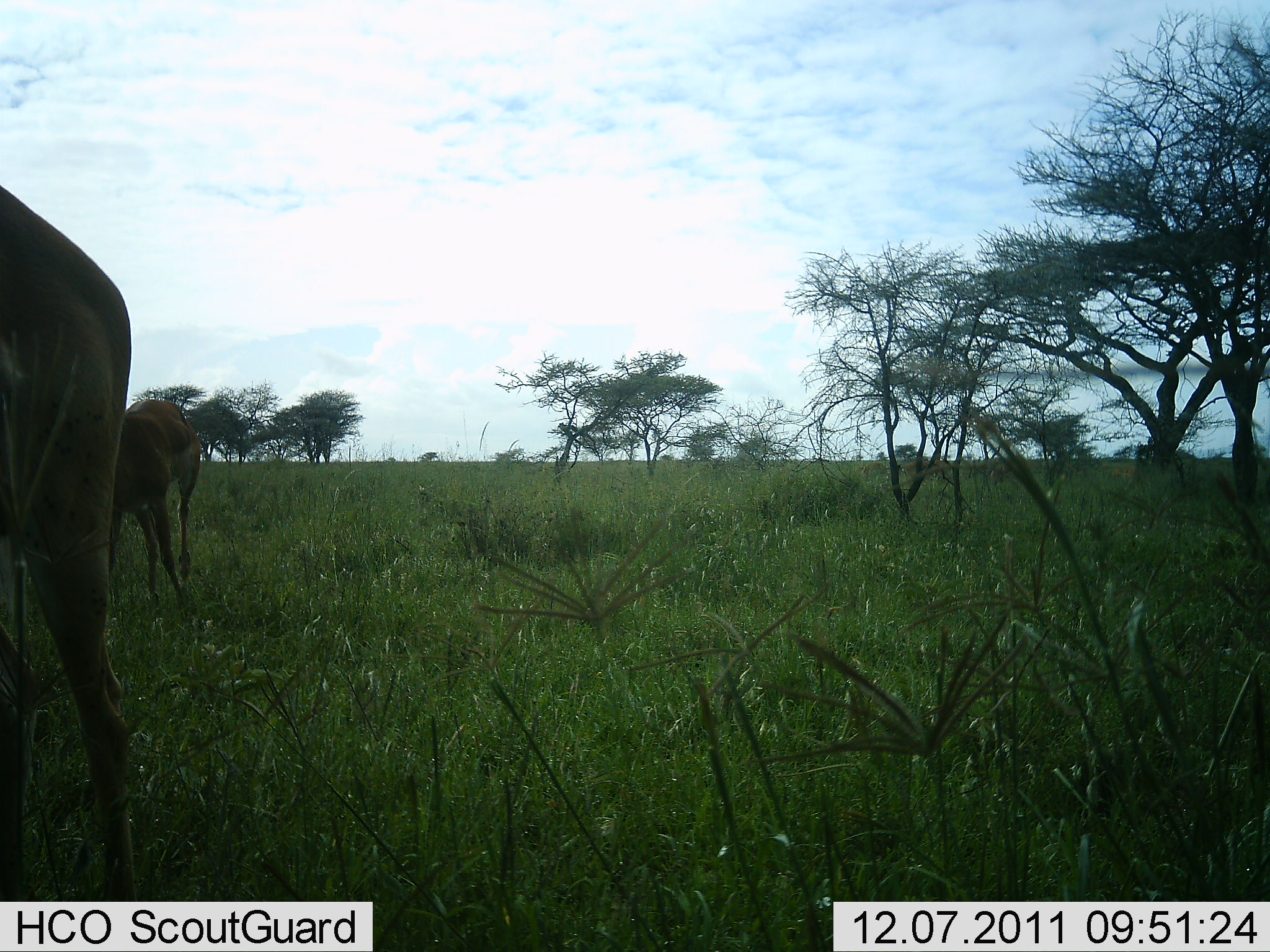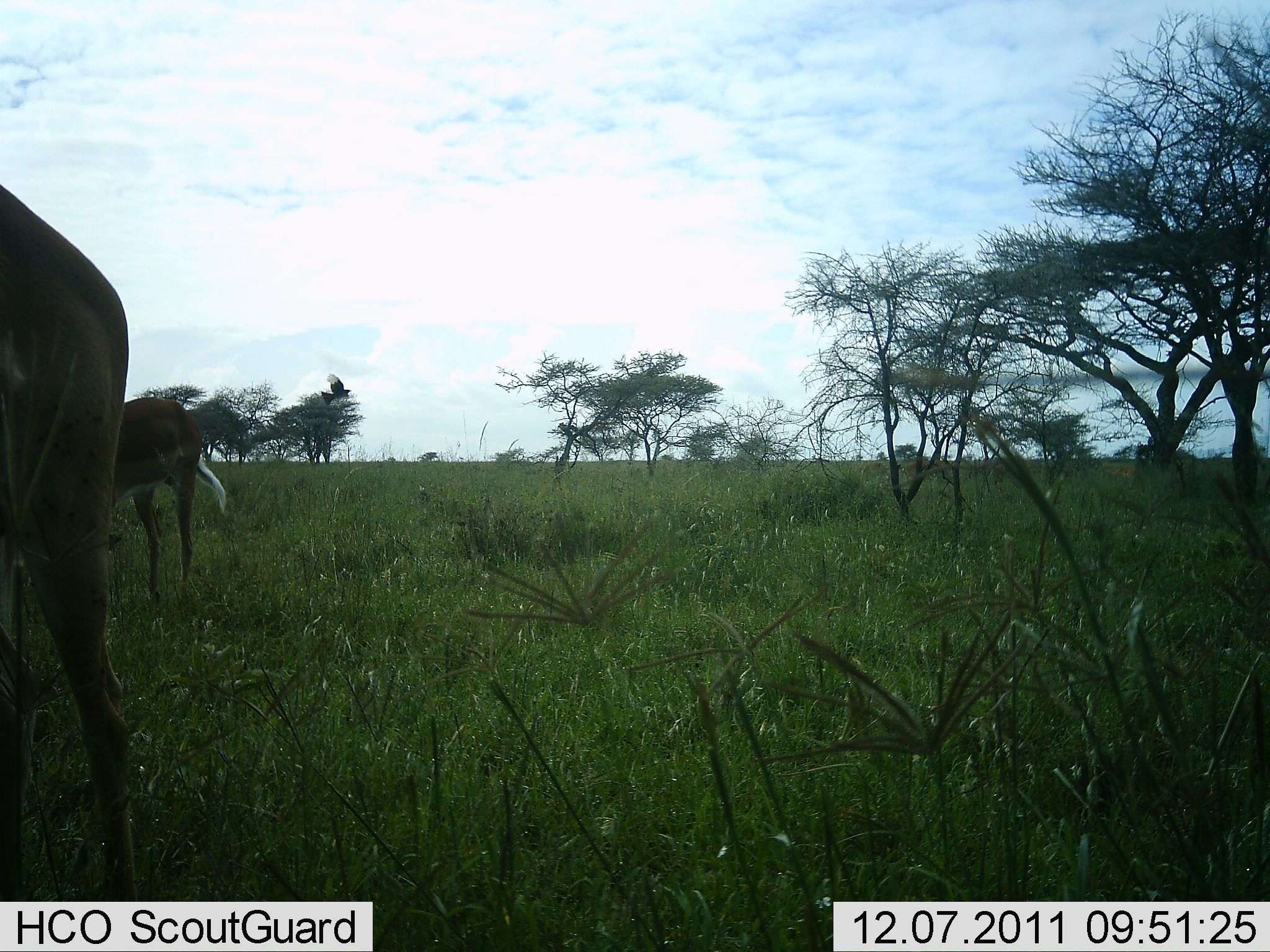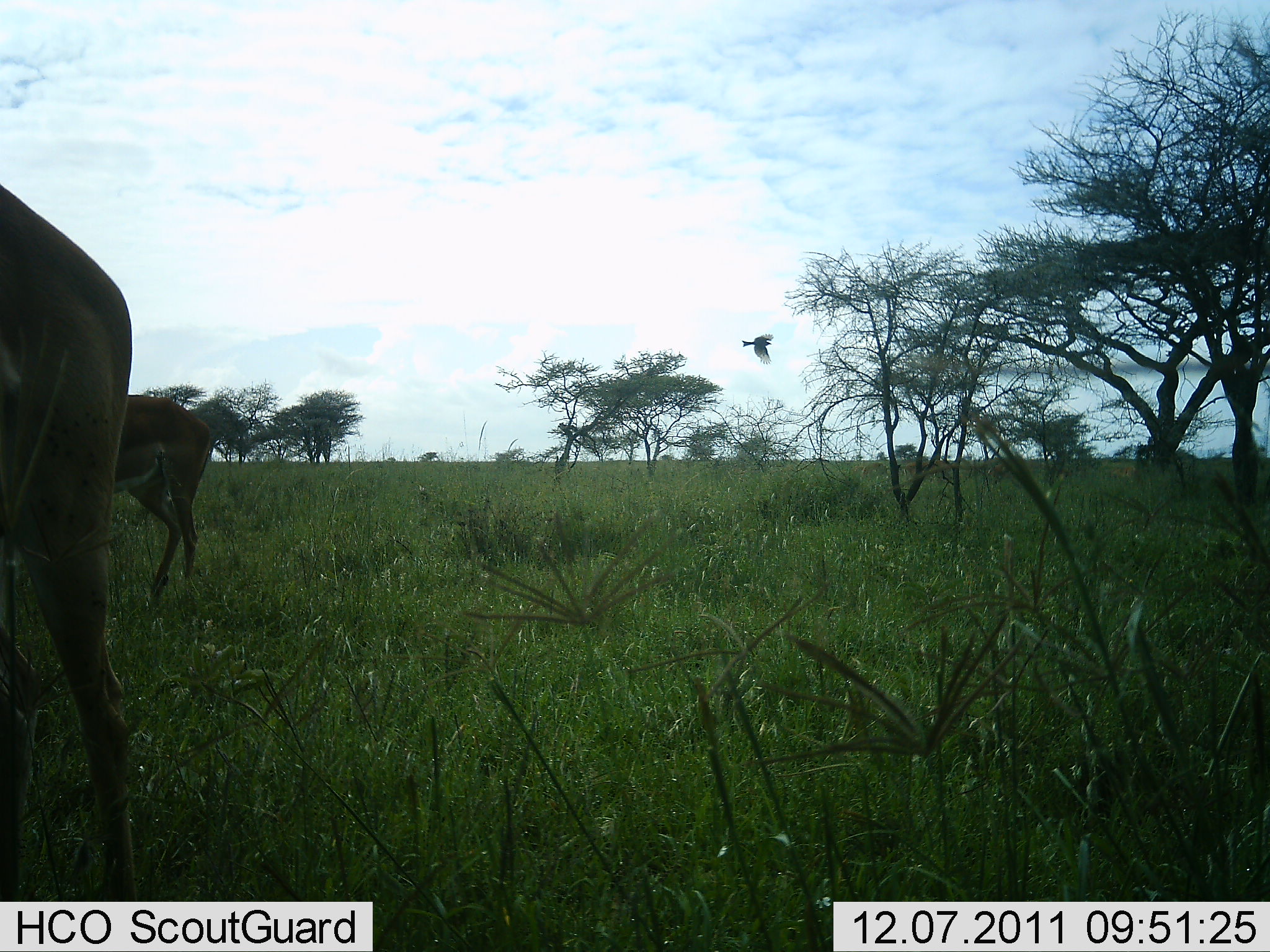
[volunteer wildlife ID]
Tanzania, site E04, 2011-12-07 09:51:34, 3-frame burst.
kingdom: Animalia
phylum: Chordata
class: Mammalia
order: Artiodactyla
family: Bovidae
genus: Aepyceros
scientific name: Aepyceros melampus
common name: impala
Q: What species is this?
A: Impala (Aepyceros melampus).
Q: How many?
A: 2.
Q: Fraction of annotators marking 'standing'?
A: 82%.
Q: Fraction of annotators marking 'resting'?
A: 9%.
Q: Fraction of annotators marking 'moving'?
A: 0%.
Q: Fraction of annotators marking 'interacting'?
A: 0%.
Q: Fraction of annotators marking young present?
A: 0%.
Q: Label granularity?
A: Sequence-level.